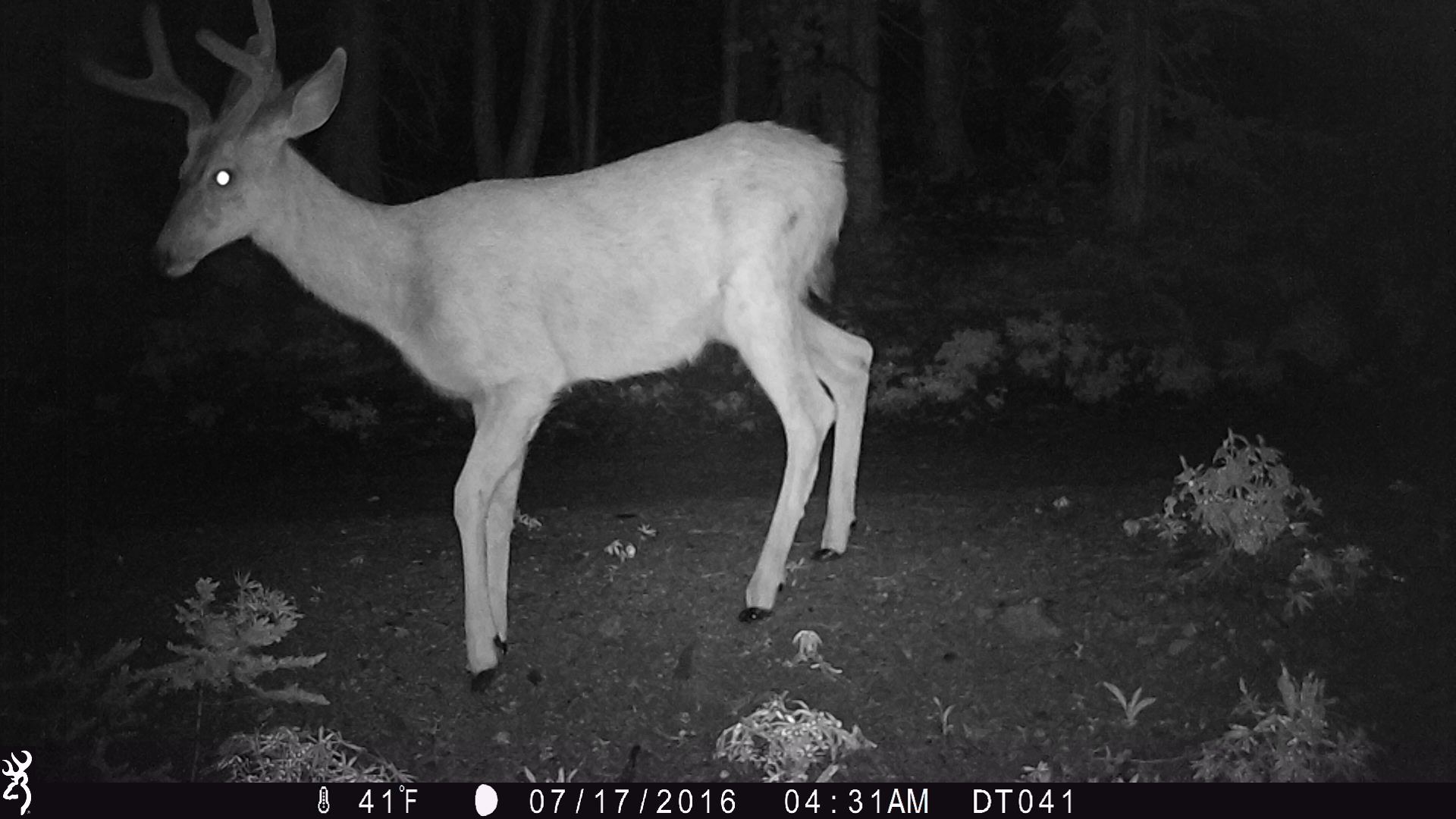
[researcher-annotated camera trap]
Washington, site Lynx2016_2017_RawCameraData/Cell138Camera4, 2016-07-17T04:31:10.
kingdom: Animalia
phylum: Chordata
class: Mammalia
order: Artiodactyla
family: Cervidae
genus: Odocoileus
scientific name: Odocoileus hemionus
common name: mule deer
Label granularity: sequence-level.